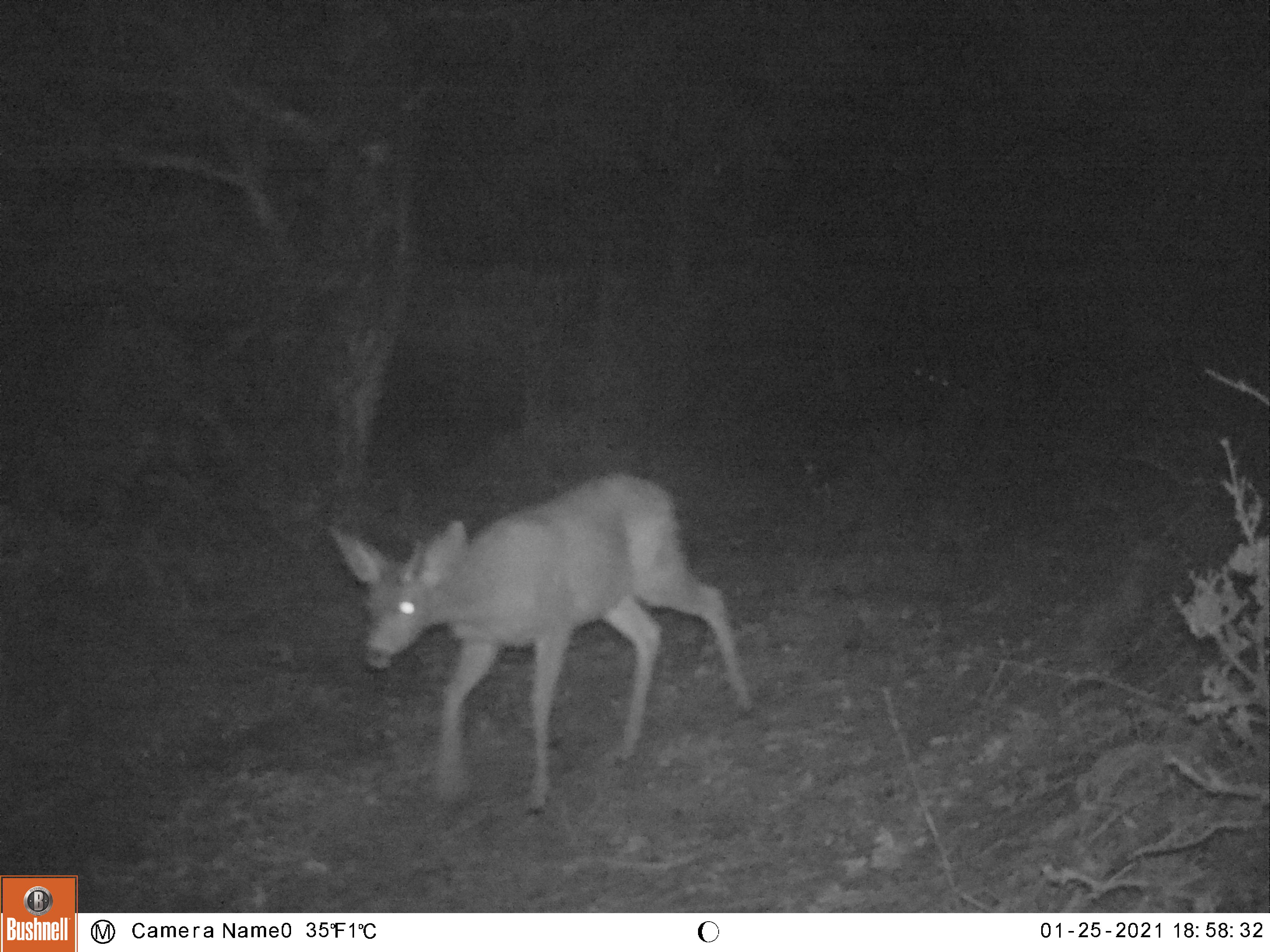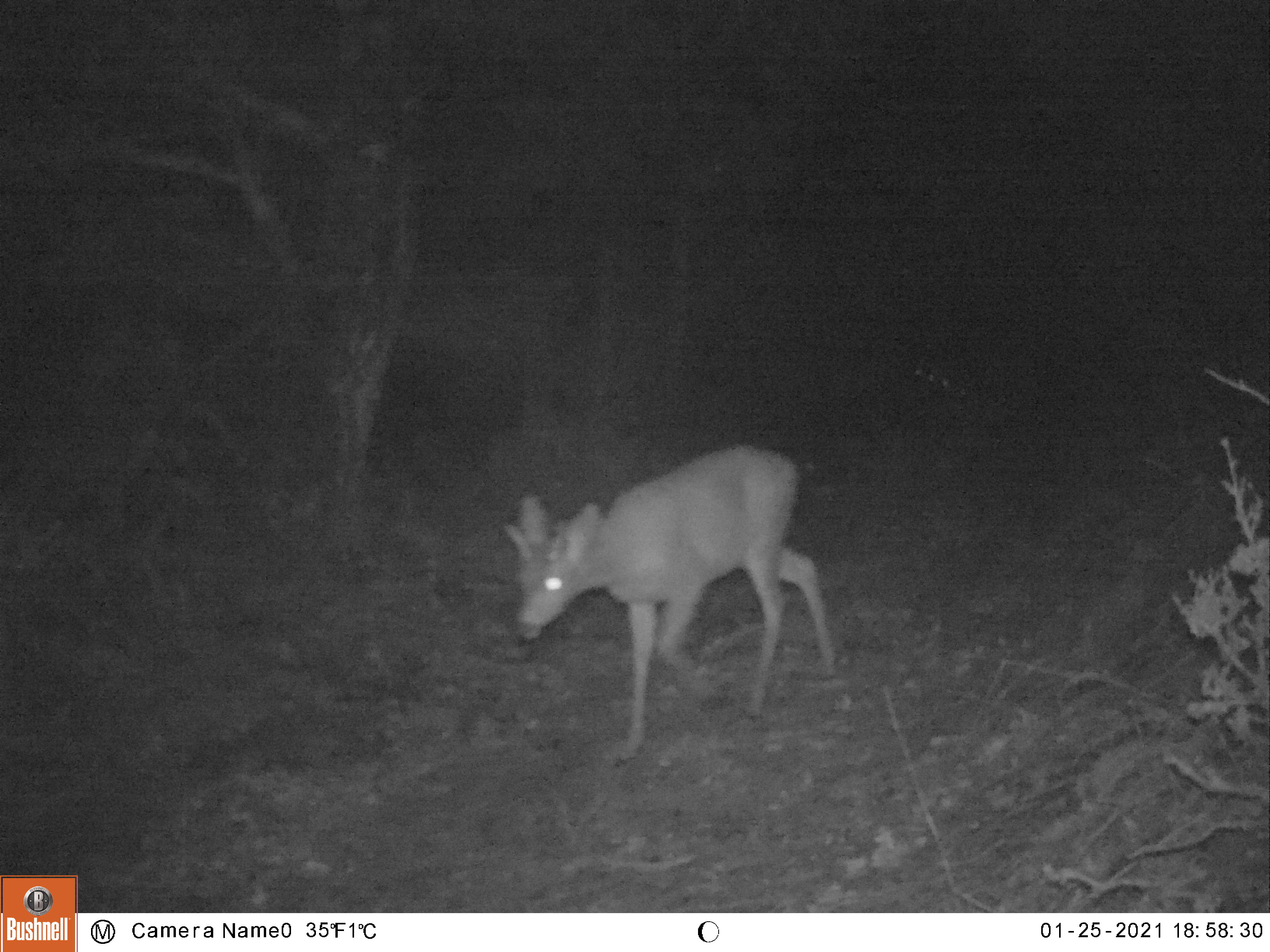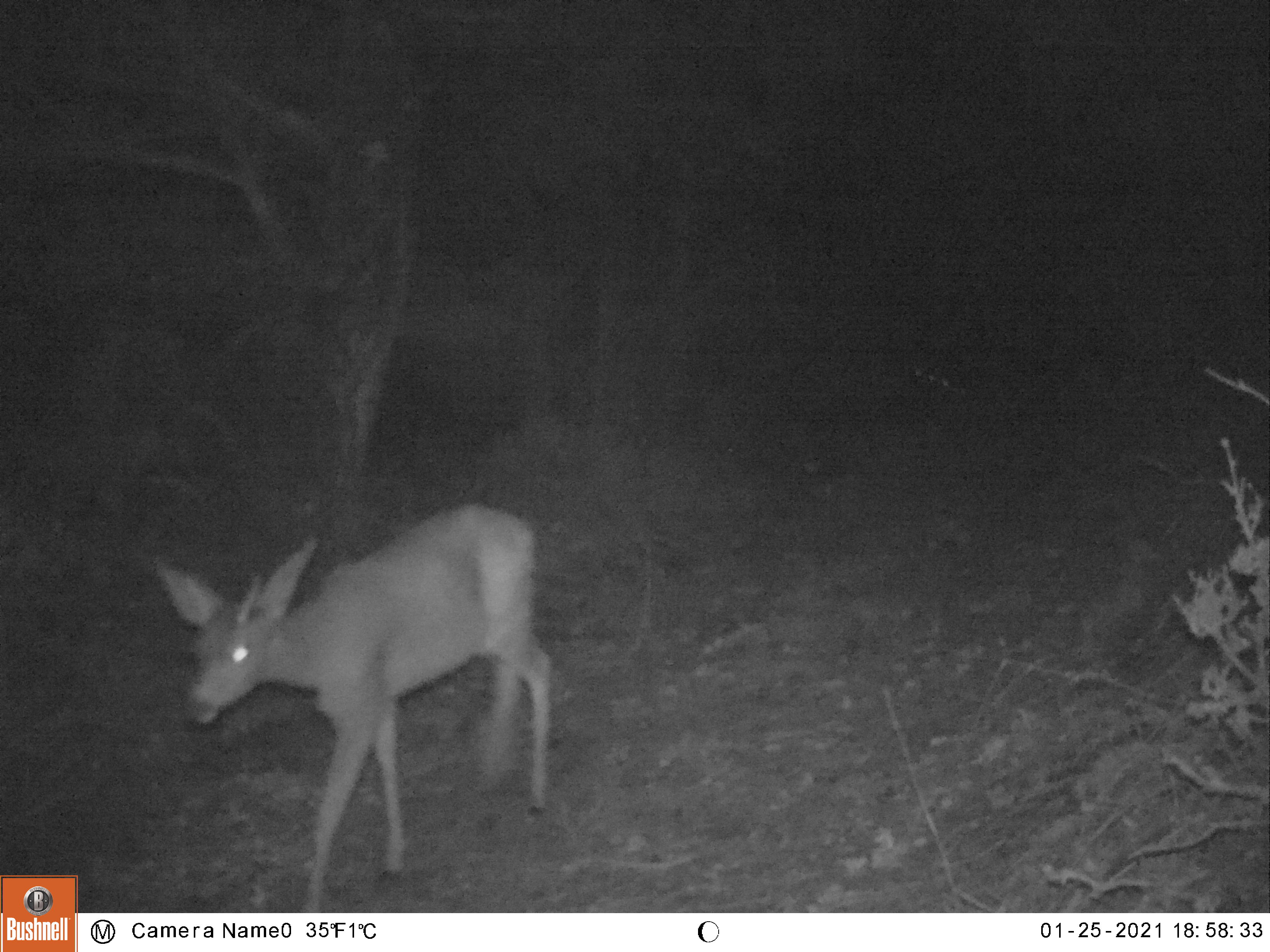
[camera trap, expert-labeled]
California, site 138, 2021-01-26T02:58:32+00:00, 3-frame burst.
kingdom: Animalia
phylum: Chordata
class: Mammalia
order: Artiodactyla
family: Cervidae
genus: Odocoileus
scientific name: Odocoileus hemionus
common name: mule deer